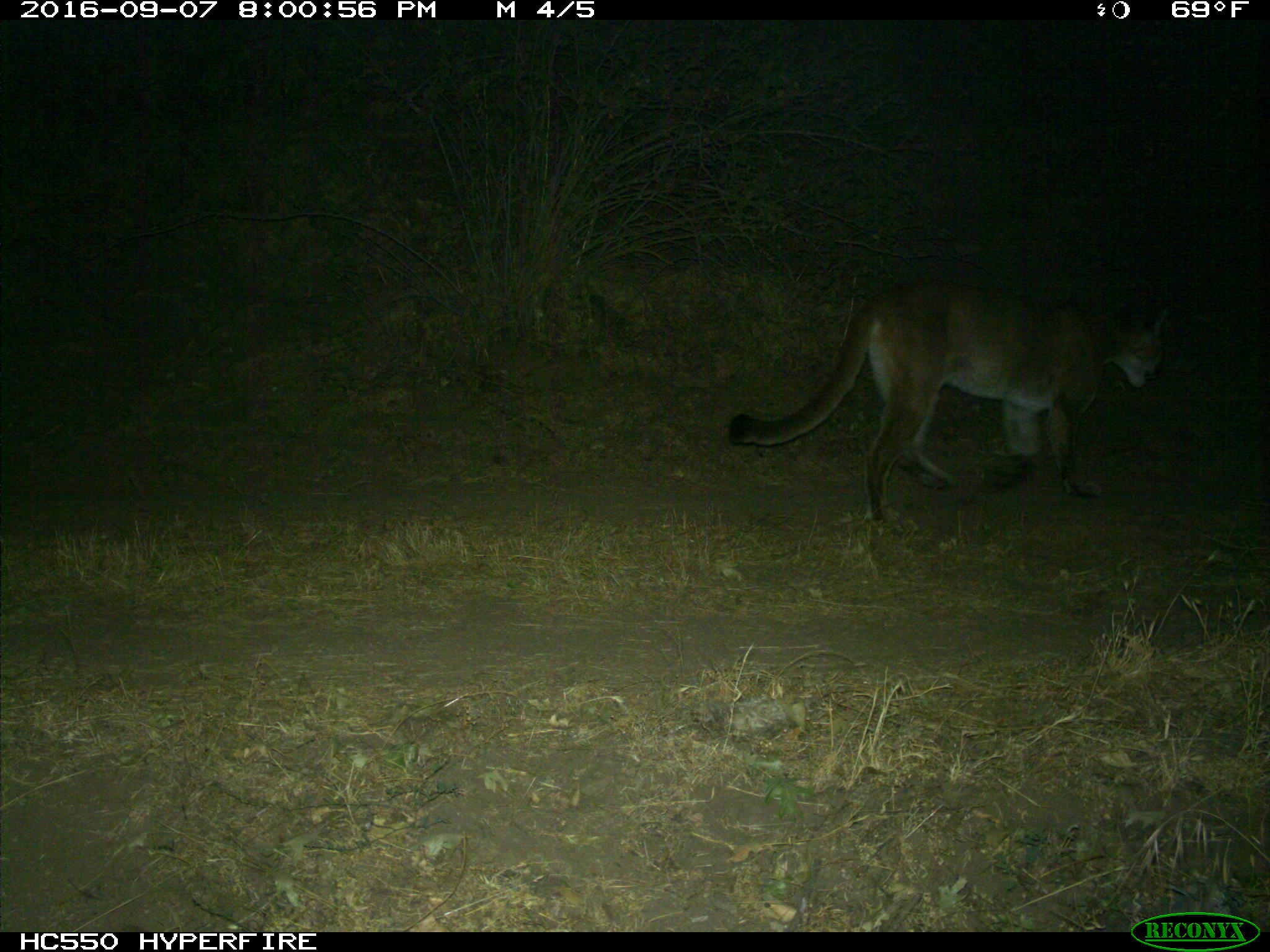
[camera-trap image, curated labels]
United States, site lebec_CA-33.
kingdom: Animalia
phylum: Chordata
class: Mammalia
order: Carnivora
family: Felidae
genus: Puma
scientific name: Puma concolor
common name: mountain lion